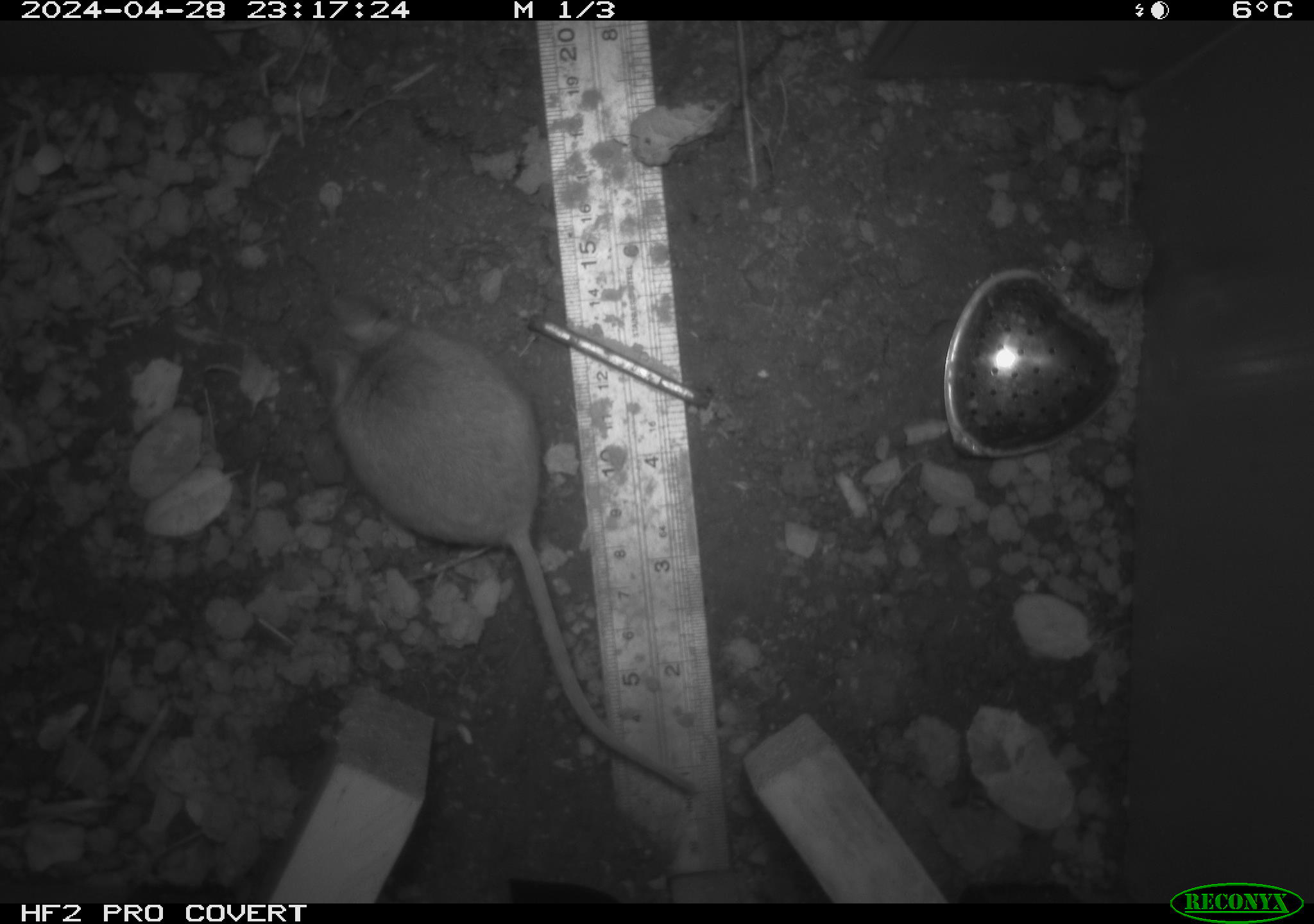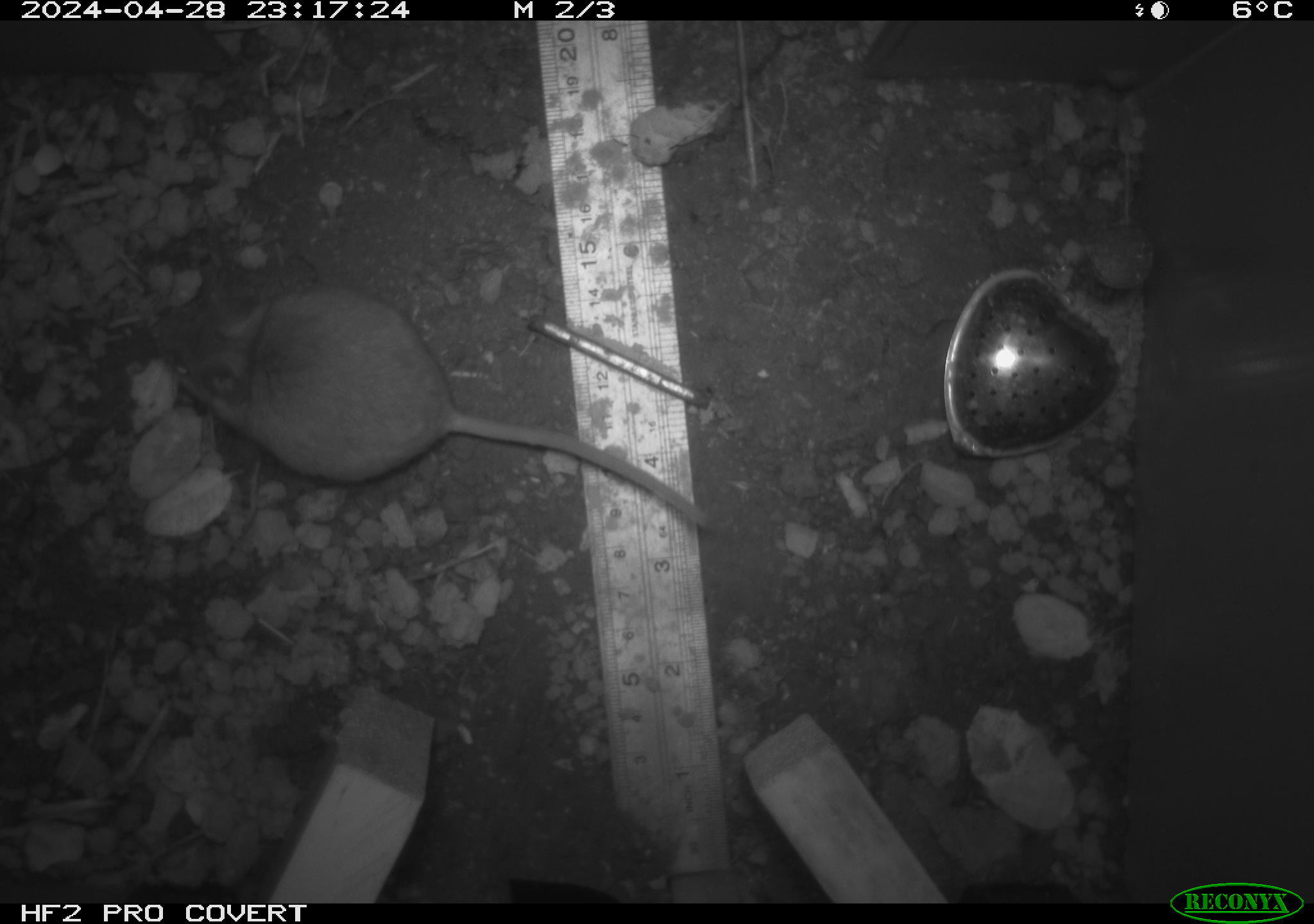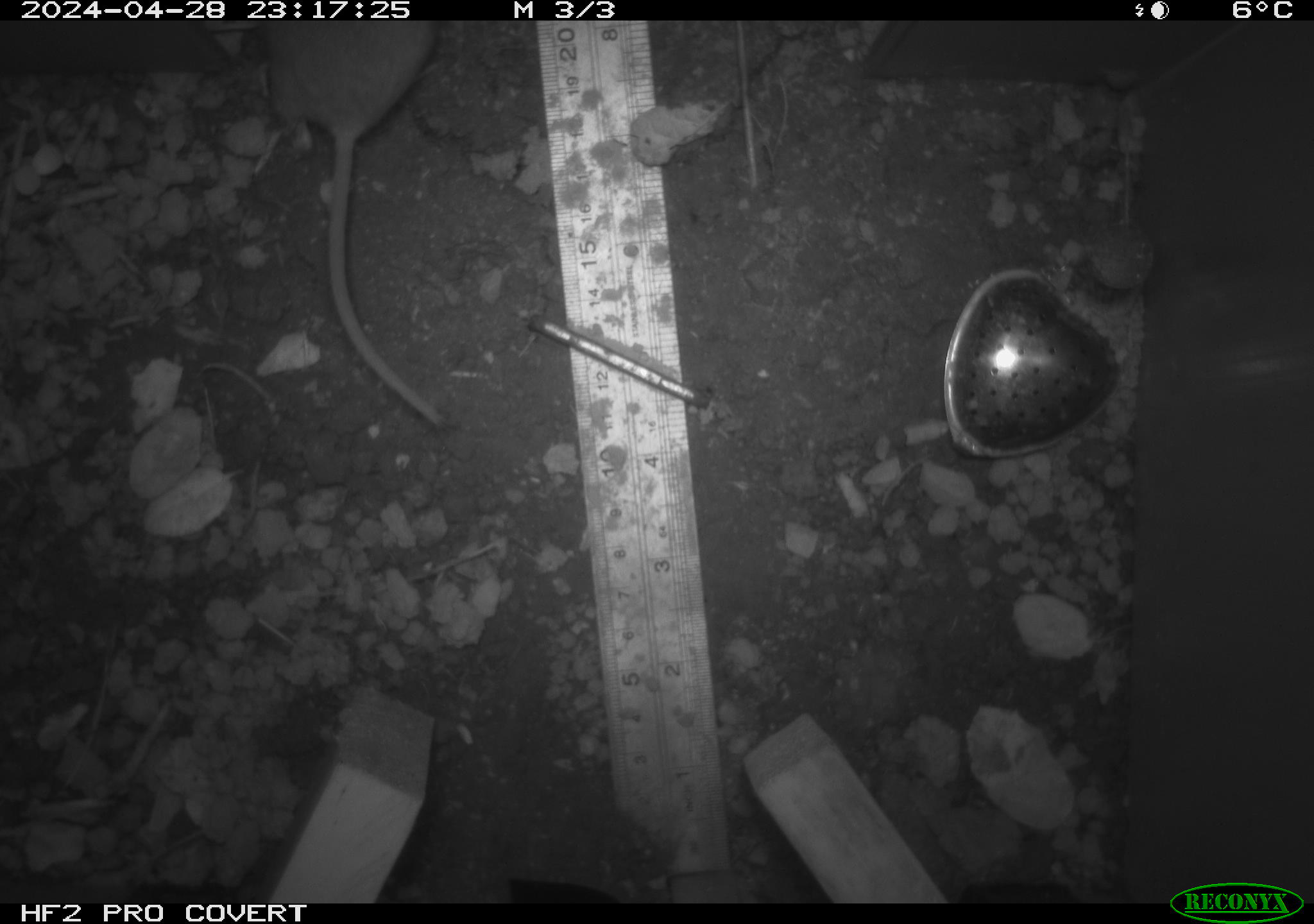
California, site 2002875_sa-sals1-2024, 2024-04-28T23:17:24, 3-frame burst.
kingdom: Animalia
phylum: Chordata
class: Mammalia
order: Rodentia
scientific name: Rodentia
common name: rodent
Rodent (Rodentia).